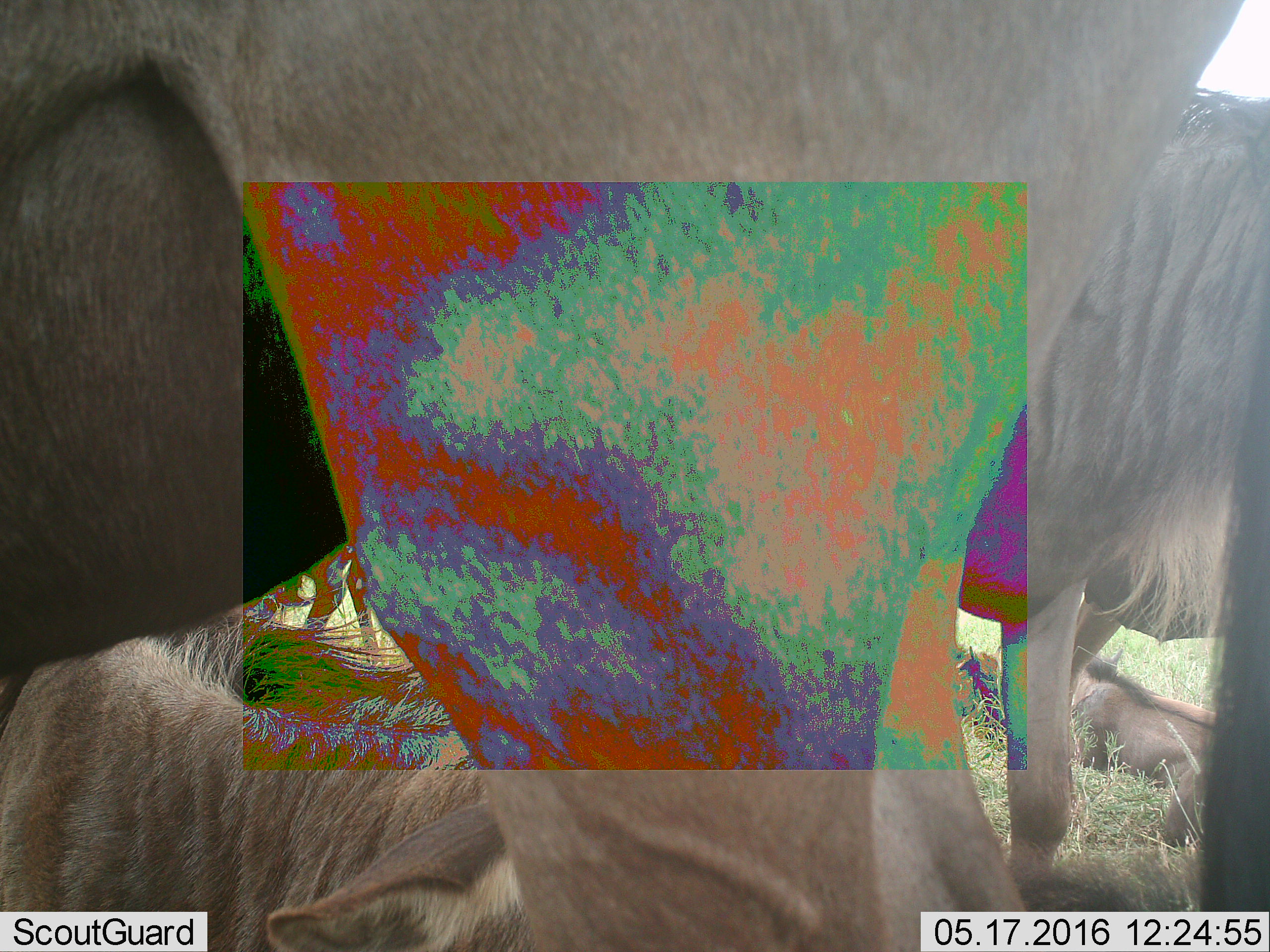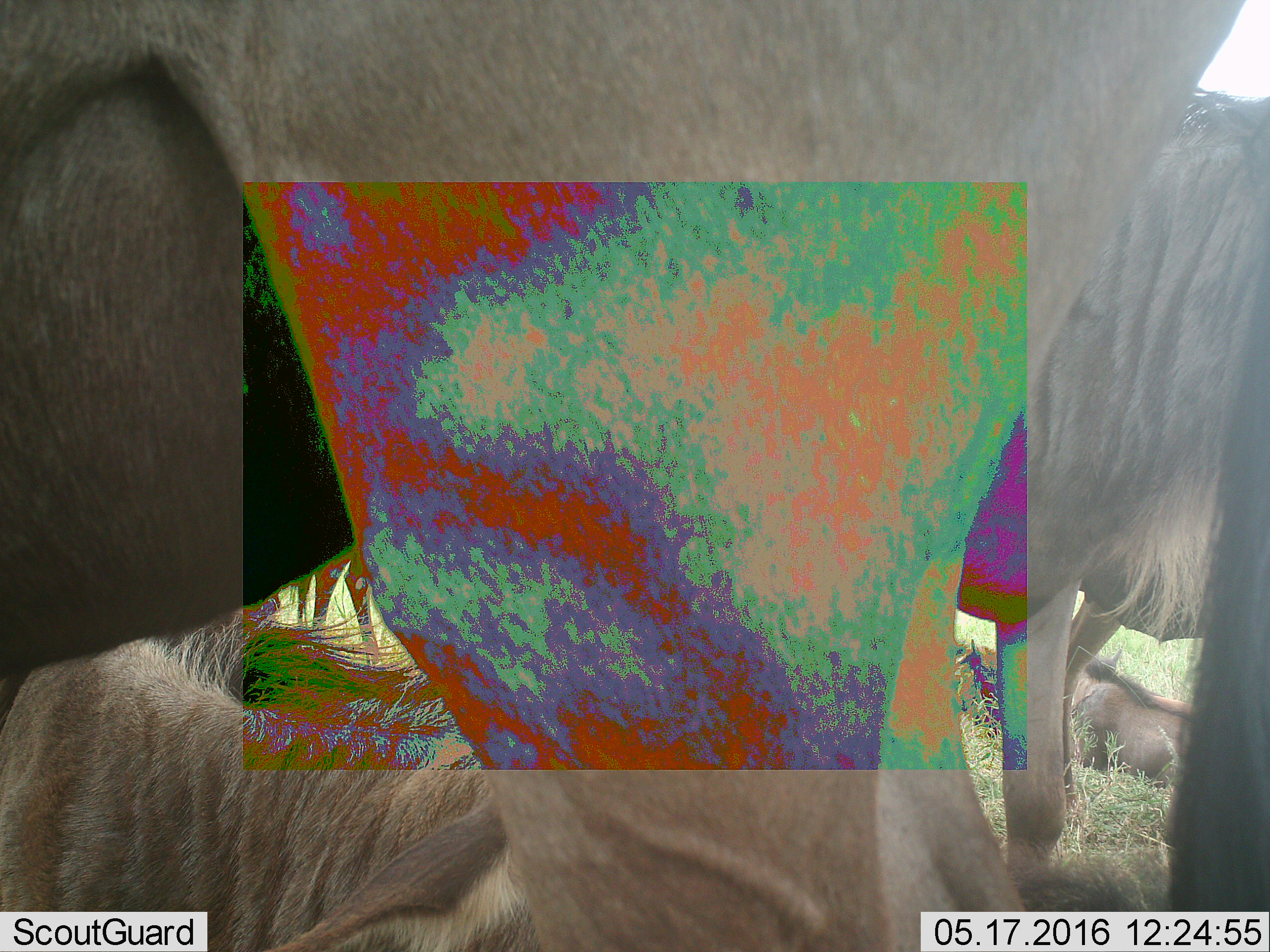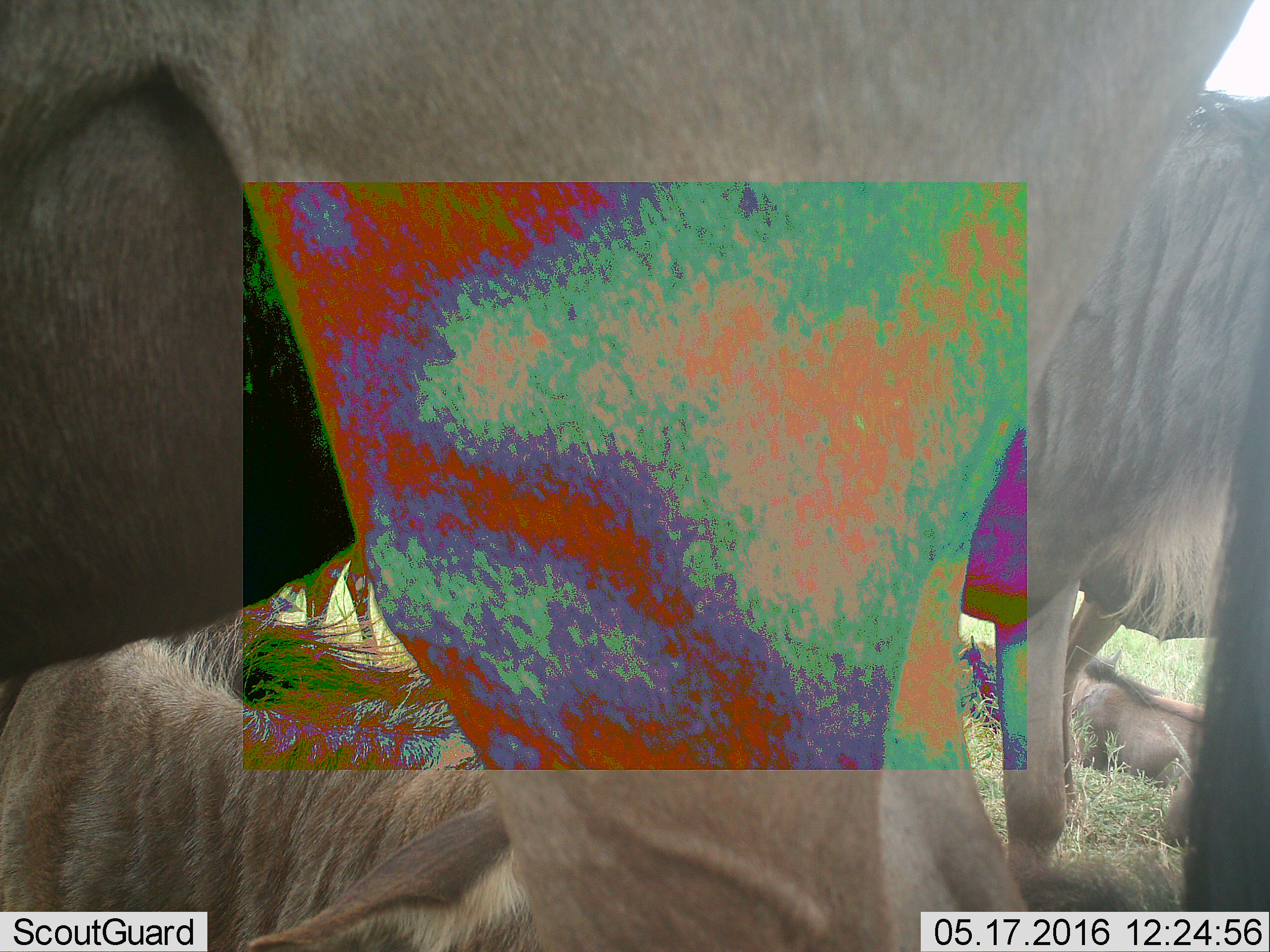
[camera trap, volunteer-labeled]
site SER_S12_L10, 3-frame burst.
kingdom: Animalia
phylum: Chordata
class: Mammalia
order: Artiodactyla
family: Bovidae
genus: Connochaetes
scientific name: Connochaetes taurinus taurinus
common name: blue wildebeest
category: wildebeestblue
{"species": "wildebeestblue (blue wildebeest) (Connochaetes taurinus taurinus)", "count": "5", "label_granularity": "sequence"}